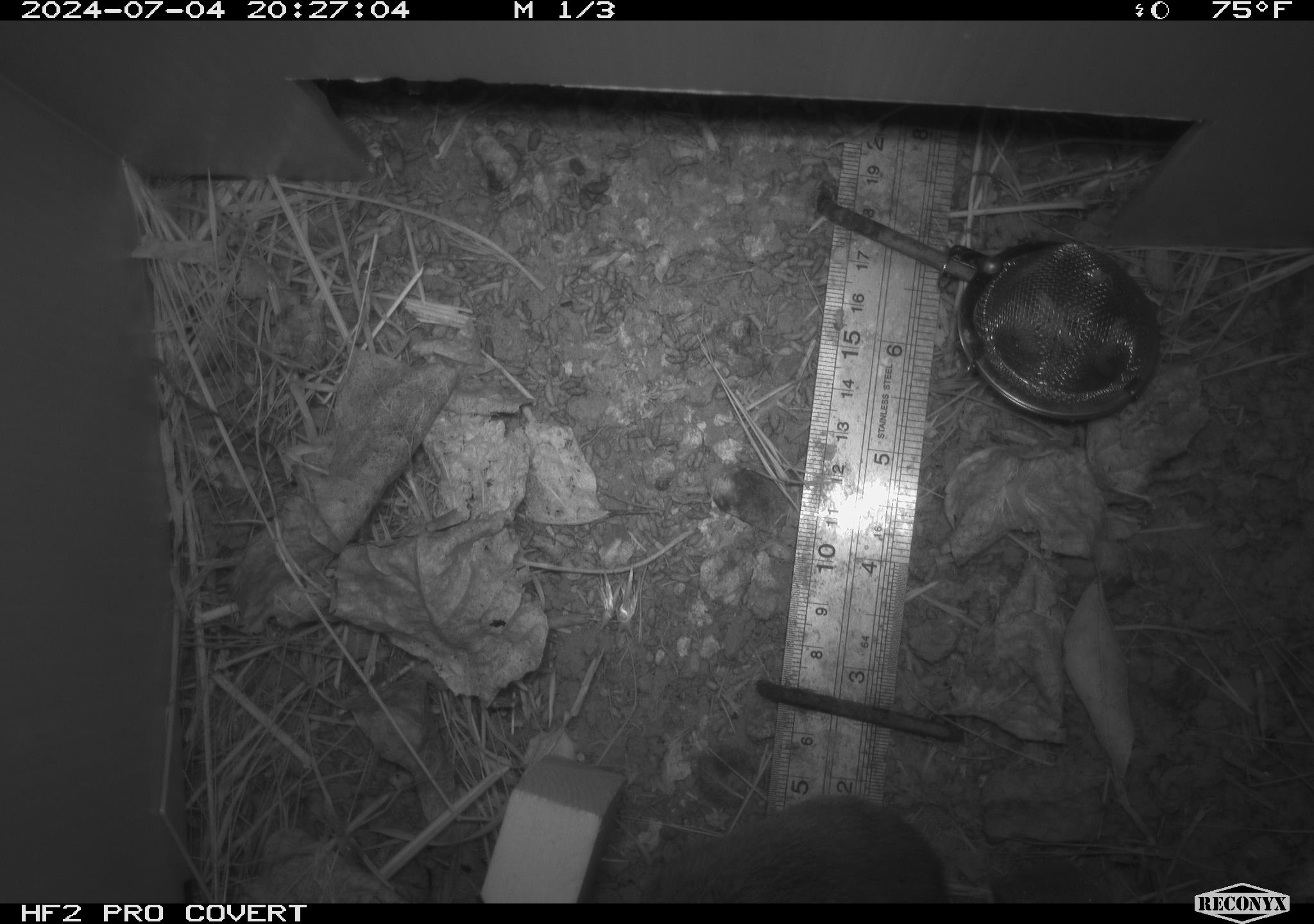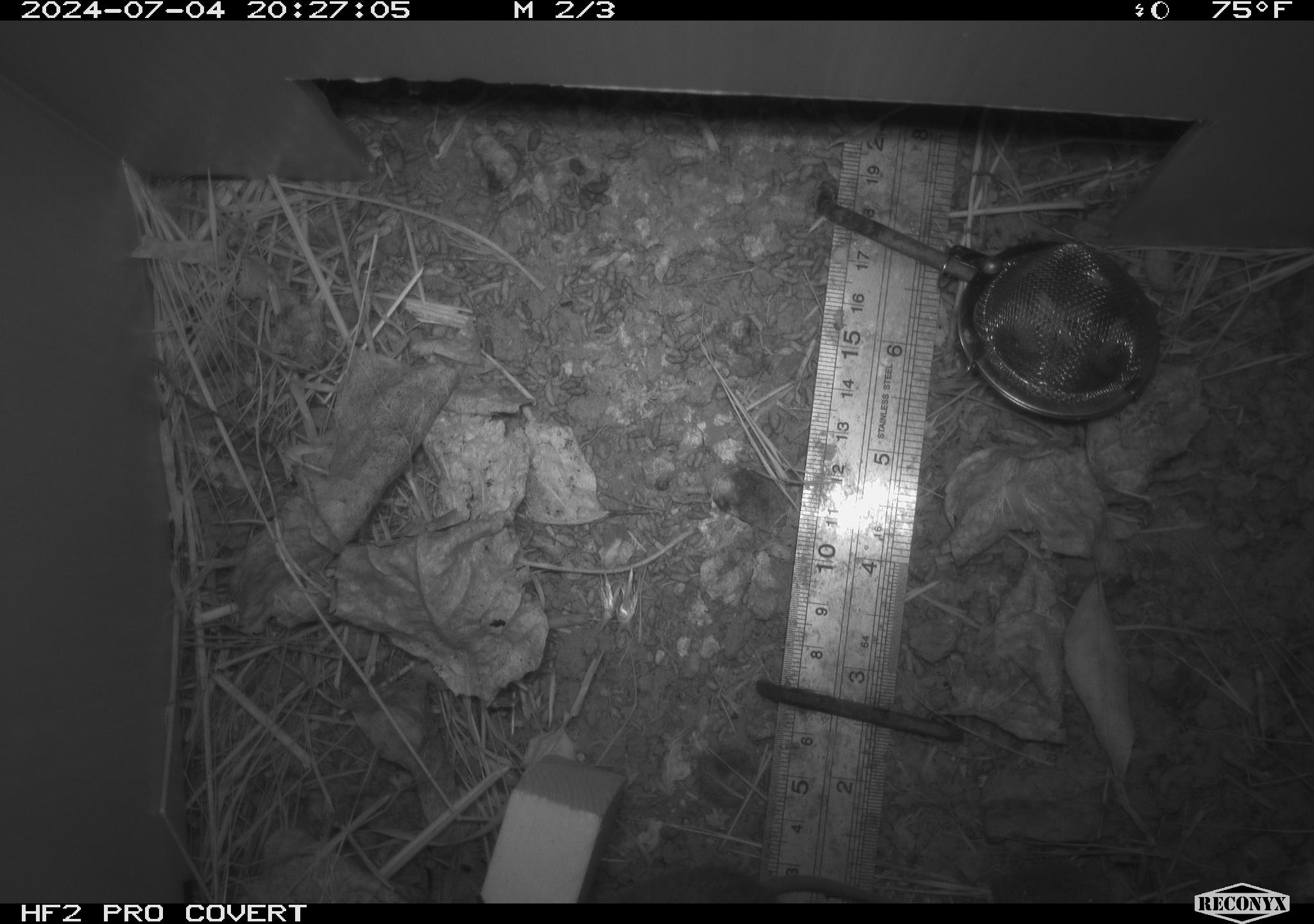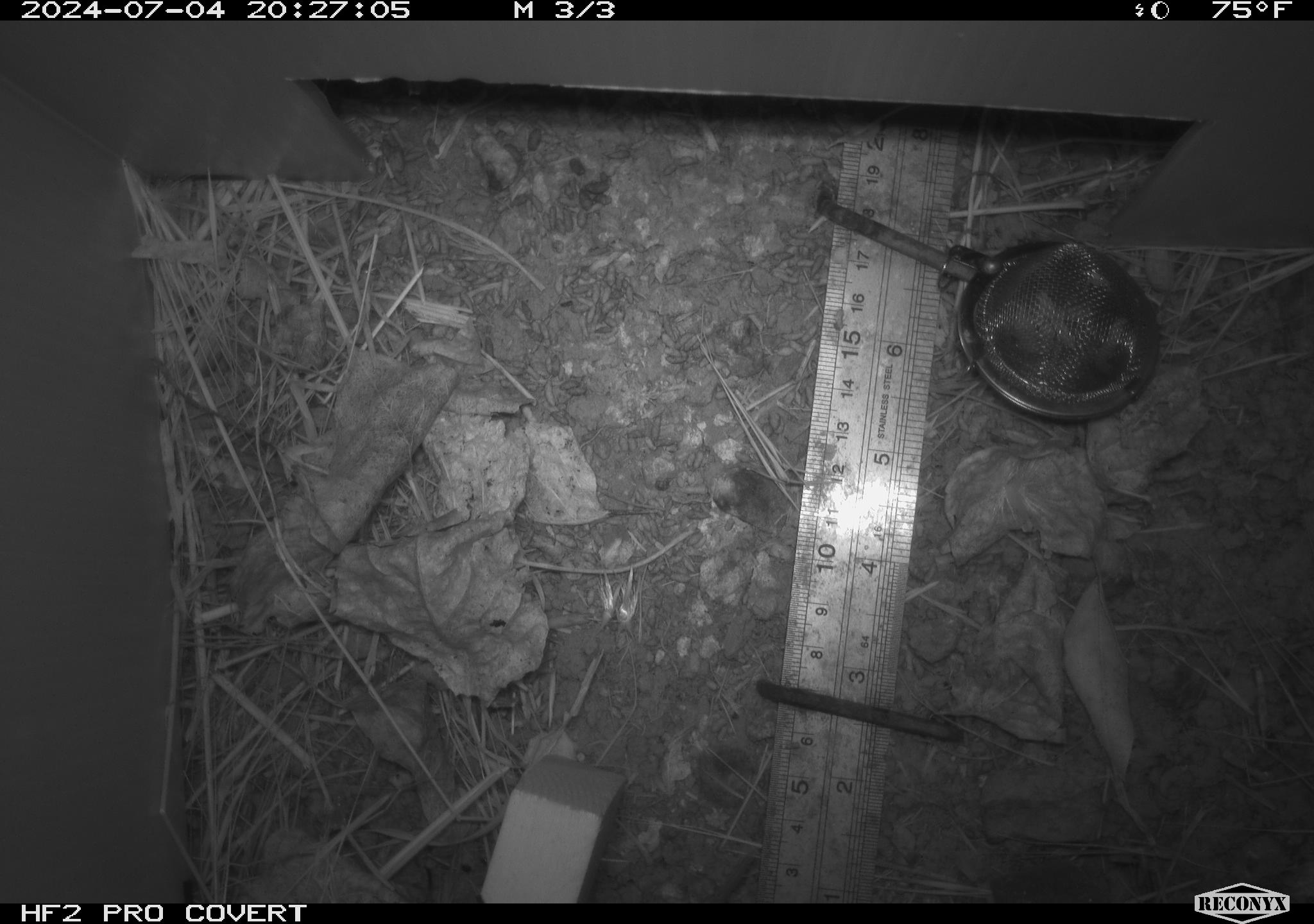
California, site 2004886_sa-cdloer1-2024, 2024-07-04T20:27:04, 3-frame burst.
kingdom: Animalia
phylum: Chordata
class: Mammalia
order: Rodentia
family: Cricetidae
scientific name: Arvicolinae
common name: voles, lemmings, and muskrats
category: arvicolinae subfamily